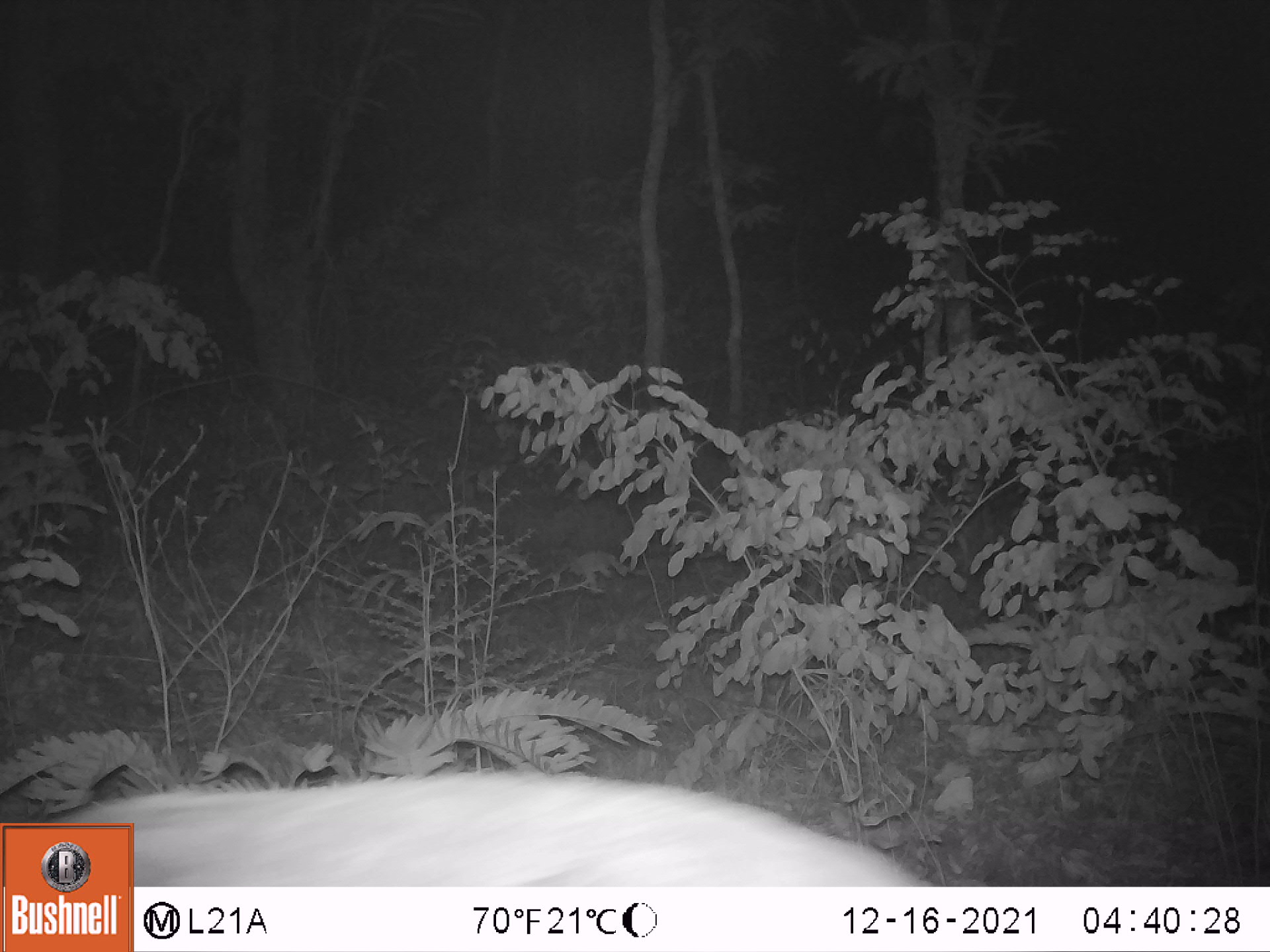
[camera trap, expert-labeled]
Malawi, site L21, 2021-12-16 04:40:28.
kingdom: Animalia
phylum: Chordata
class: Mammalia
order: Artiodactyla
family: Suidae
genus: Potamochoerus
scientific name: Potamochoerus larvatus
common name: bushpig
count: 1